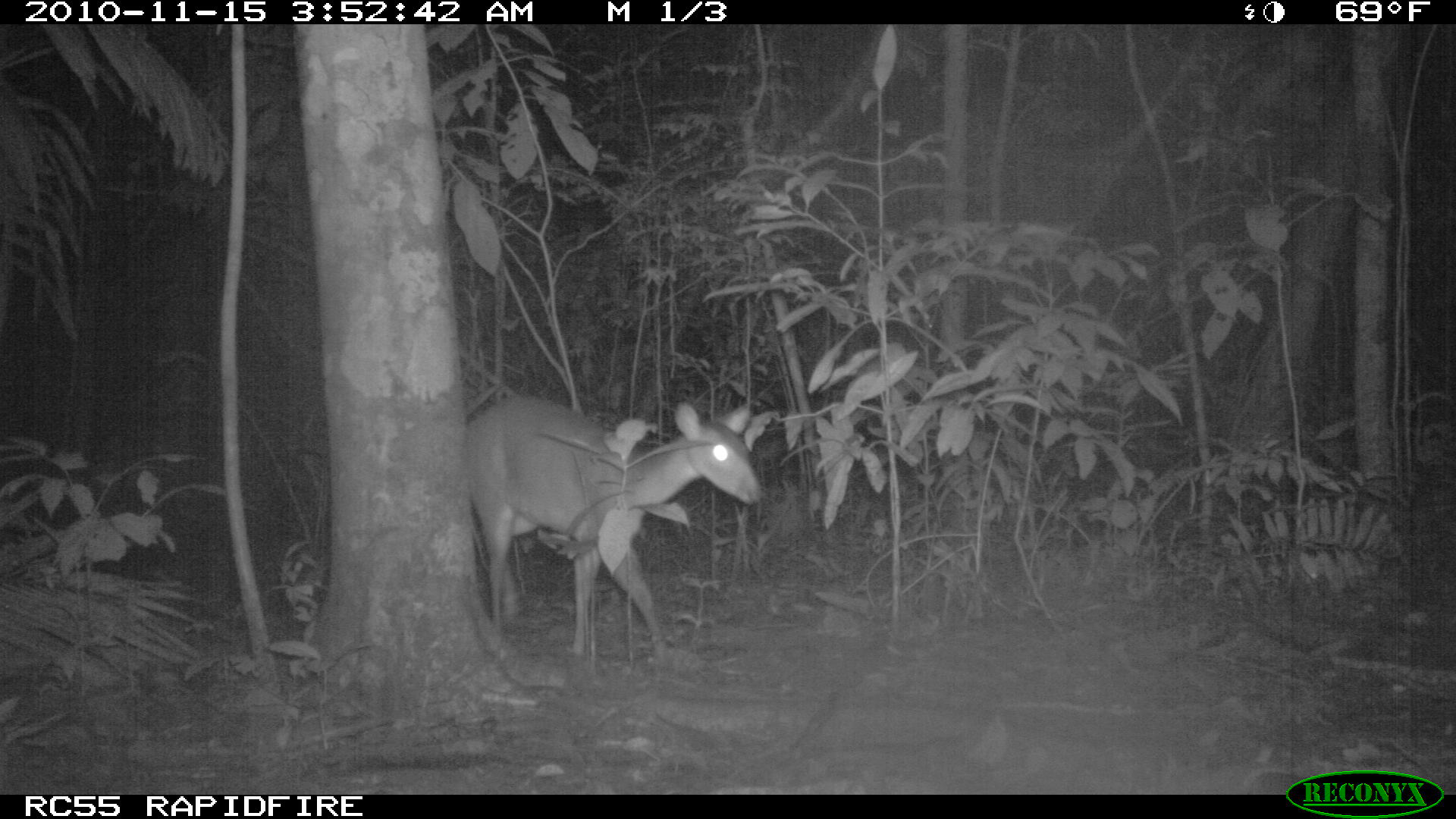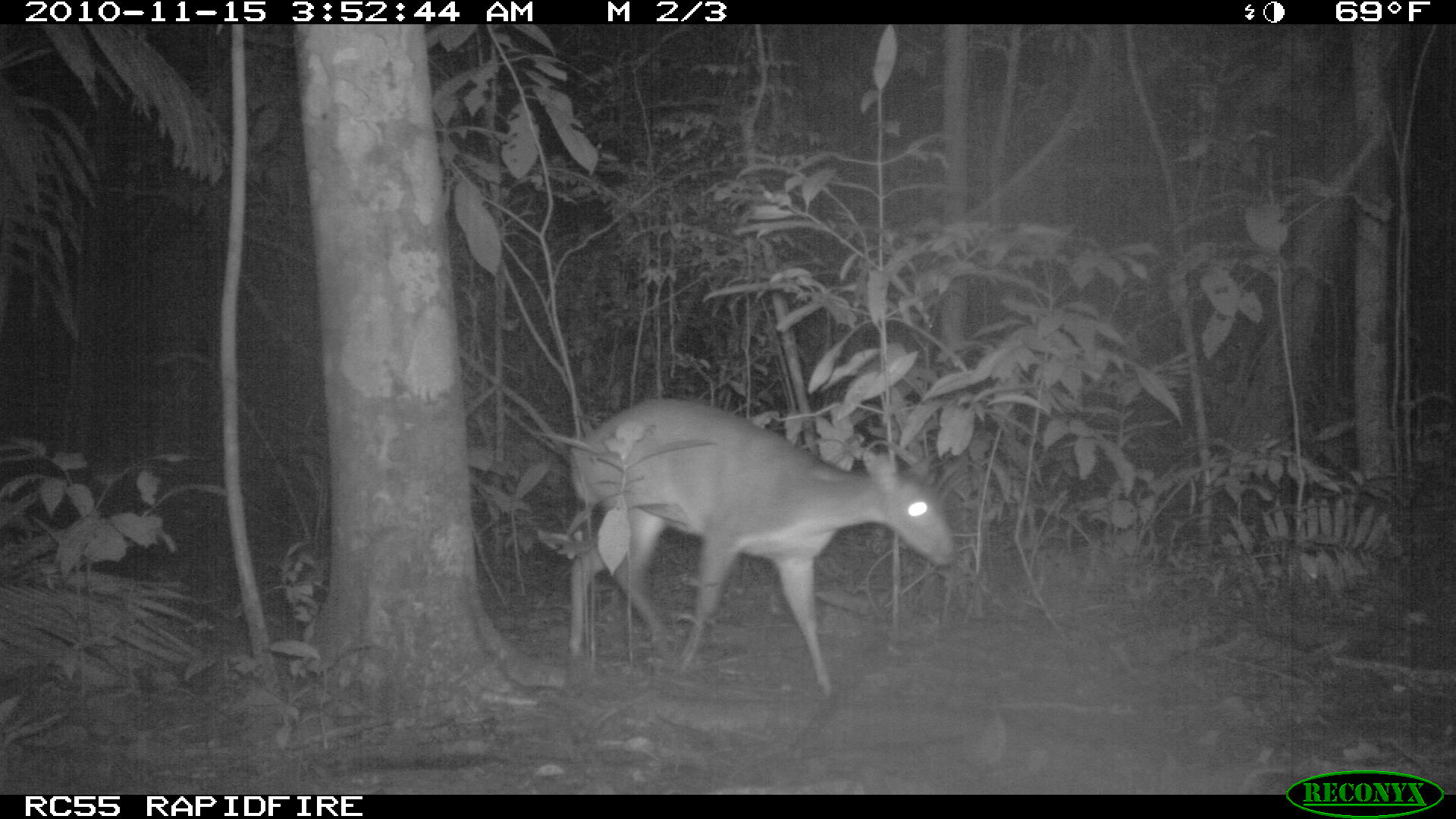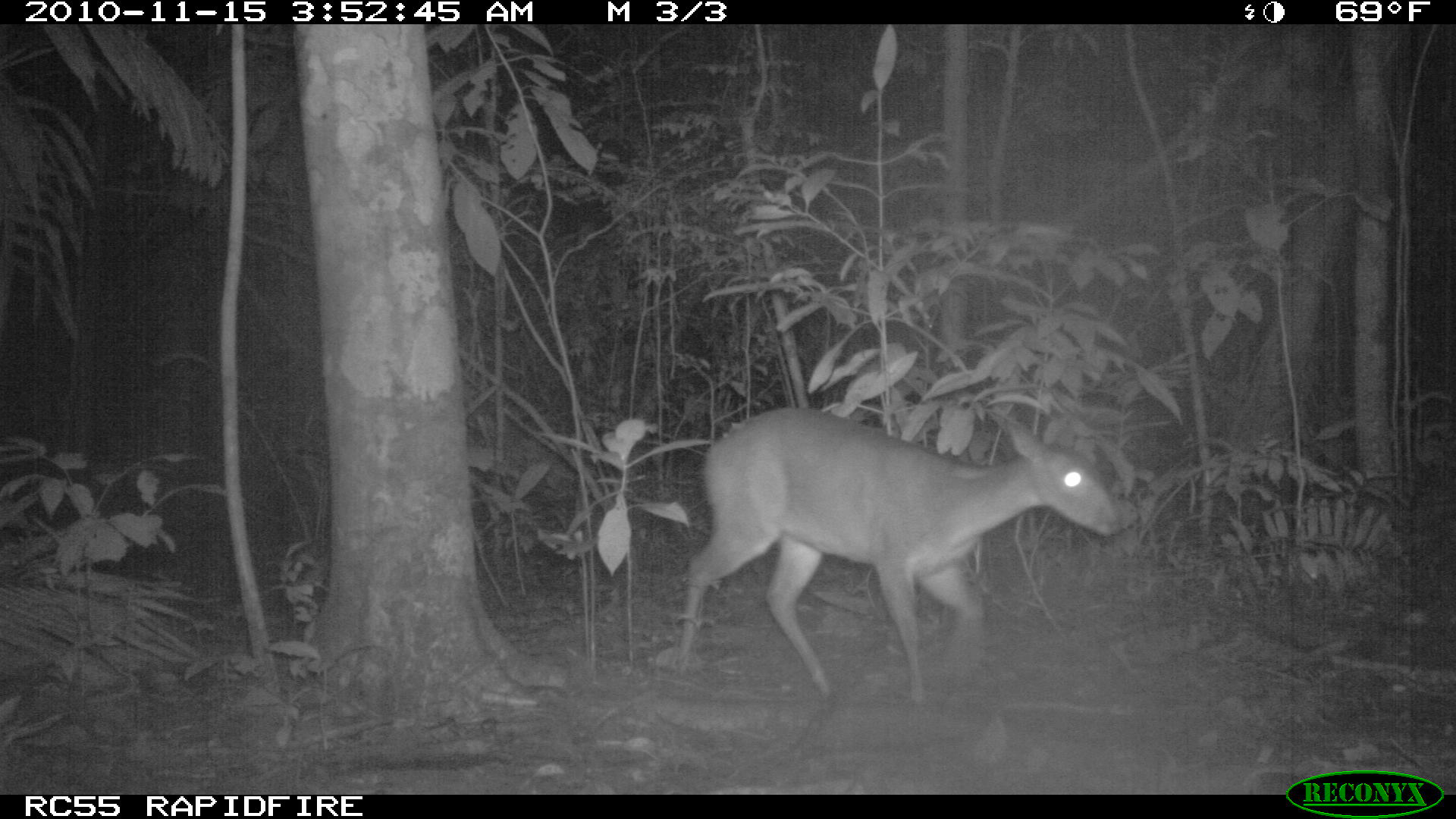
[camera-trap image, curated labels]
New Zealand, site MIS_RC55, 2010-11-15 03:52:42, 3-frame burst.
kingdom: Animalia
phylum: Chordata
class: Mammalia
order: Artiodactyla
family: Cervidae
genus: Odocoileus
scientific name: Odocoileus virginianus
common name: white-tailed deer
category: white tailed deer